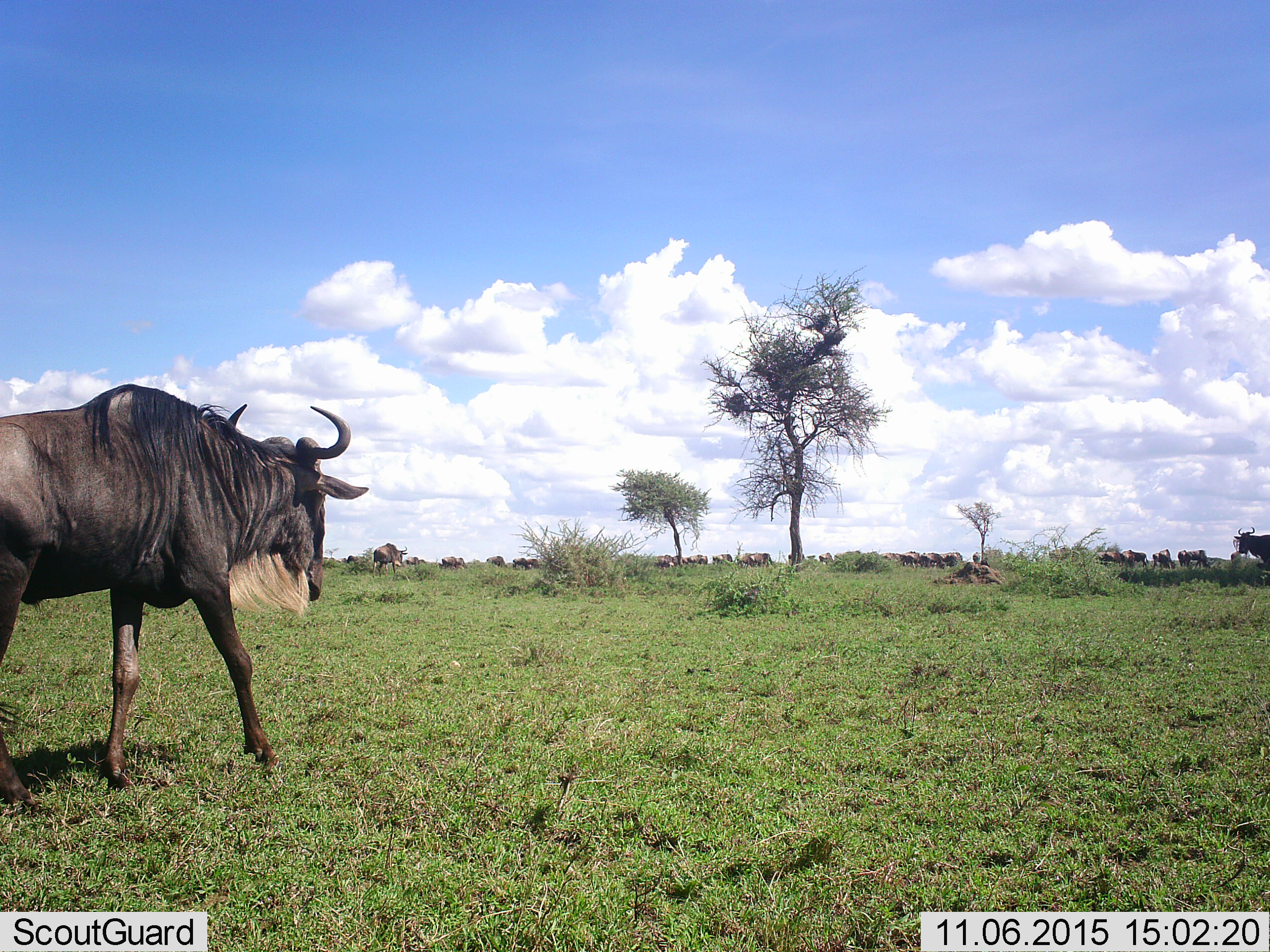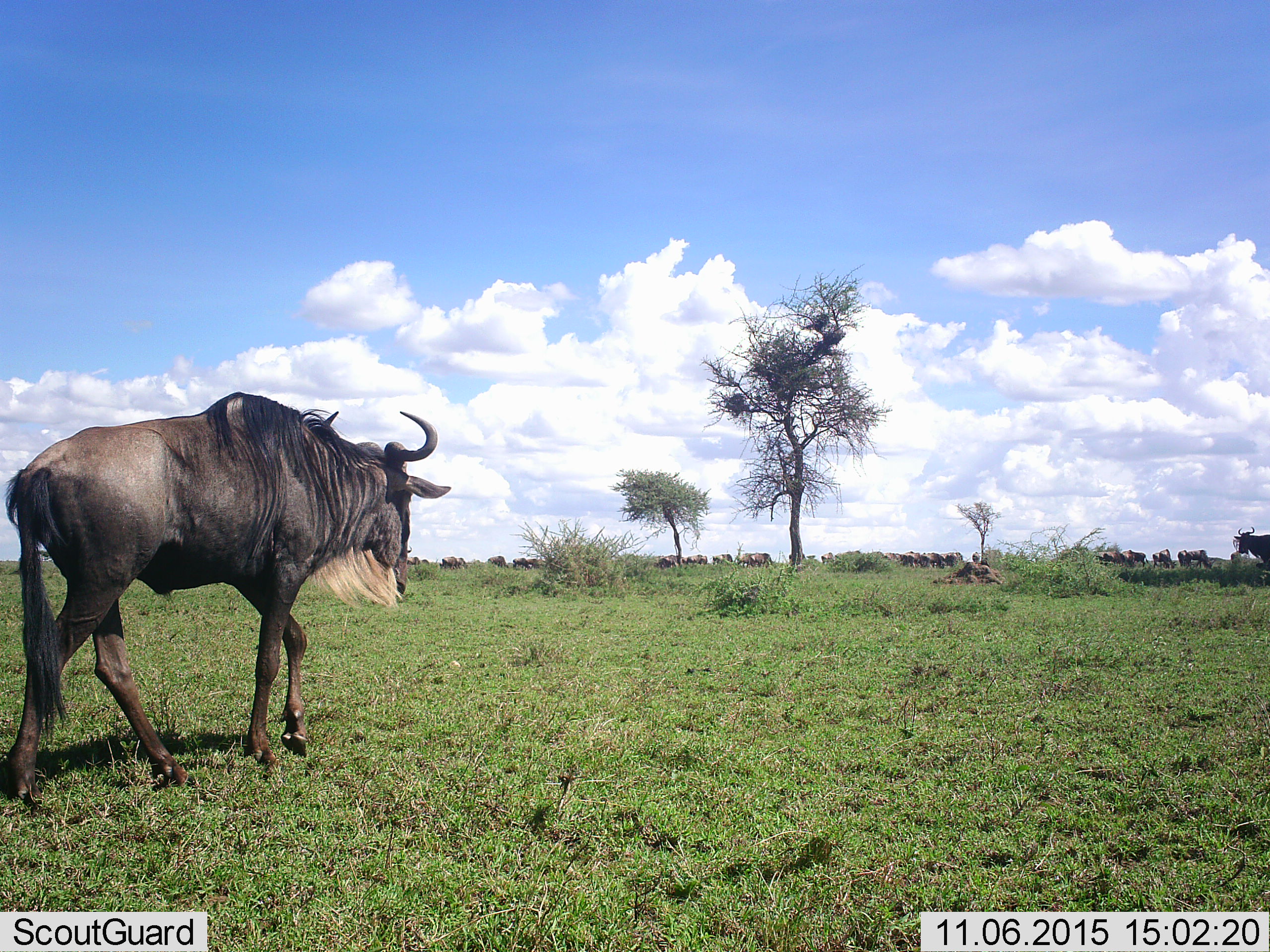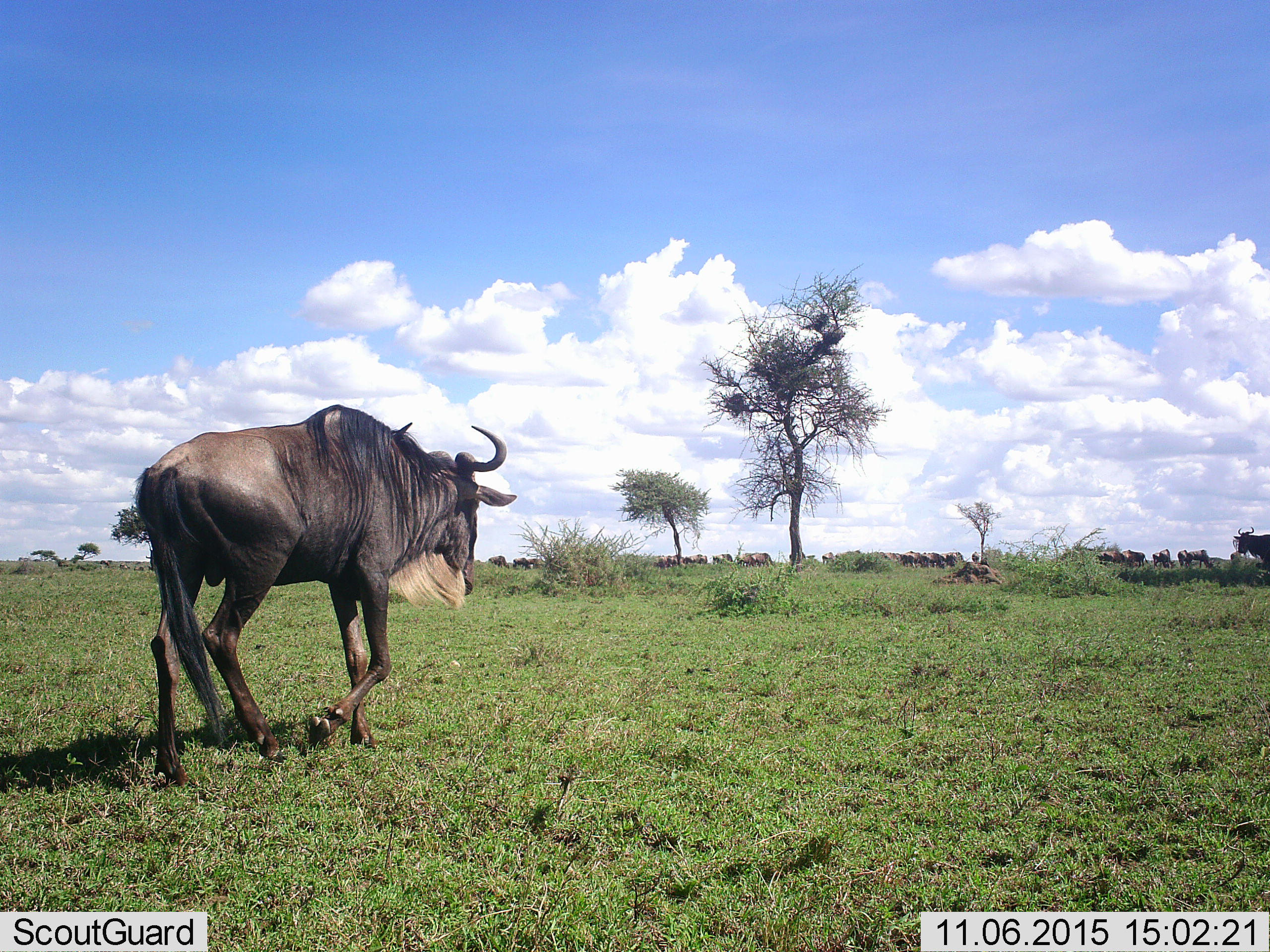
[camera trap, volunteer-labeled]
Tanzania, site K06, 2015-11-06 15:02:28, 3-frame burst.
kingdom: Animalia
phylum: Chordata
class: Mammalia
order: Artiodactyla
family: Bovidae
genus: Connochaetes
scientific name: Connochaetes taurinus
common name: blue wildebeest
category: wildebeest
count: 11-50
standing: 71%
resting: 0%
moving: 100%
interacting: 14%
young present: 0%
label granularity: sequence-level